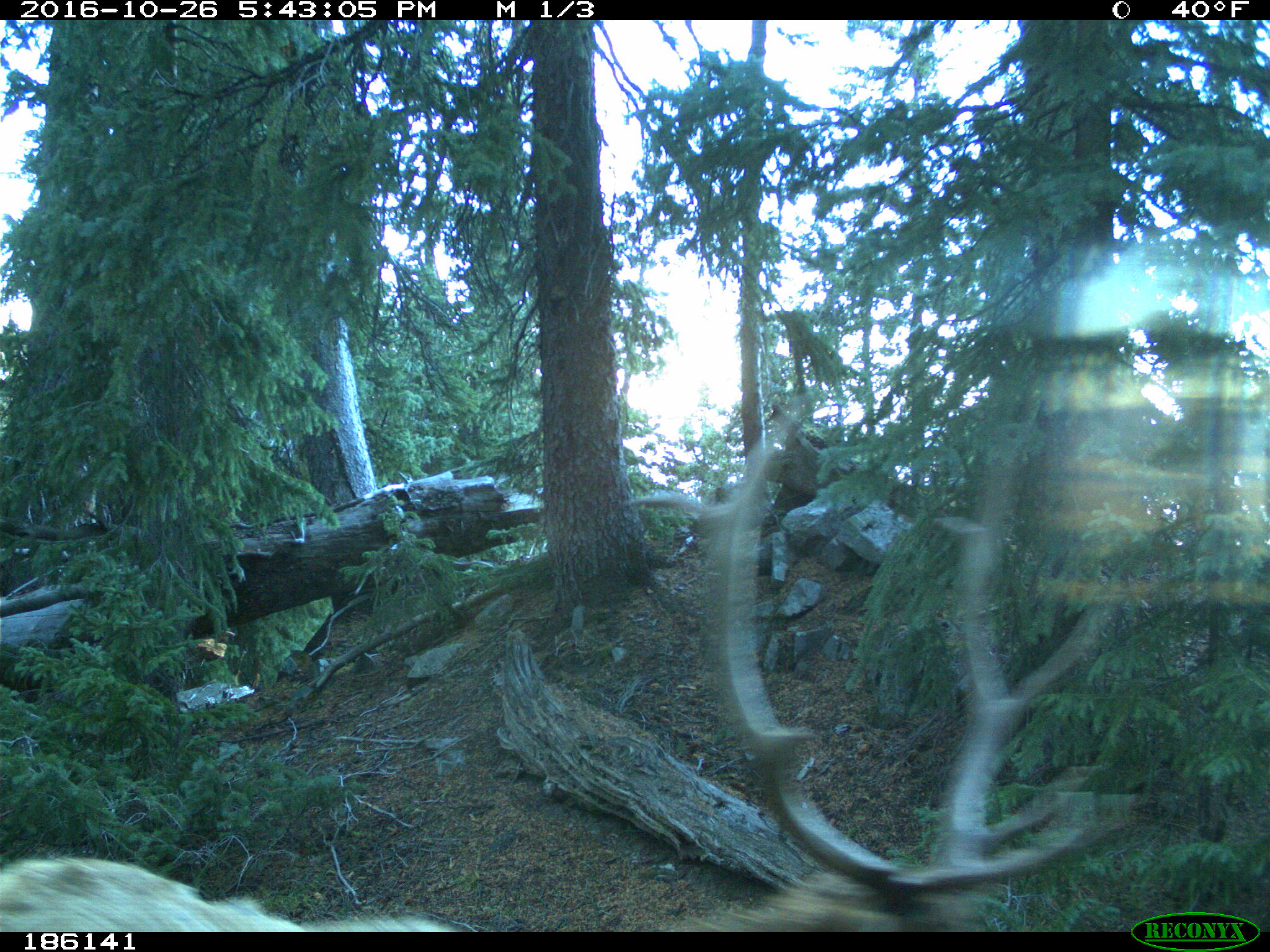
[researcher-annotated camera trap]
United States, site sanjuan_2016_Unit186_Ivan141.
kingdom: Animalia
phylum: Chordata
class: Mammalia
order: Artiodactyla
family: Cervidae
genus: Cervus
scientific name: Cervus elaphus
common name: red deer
Cervus elaphus (red deer).